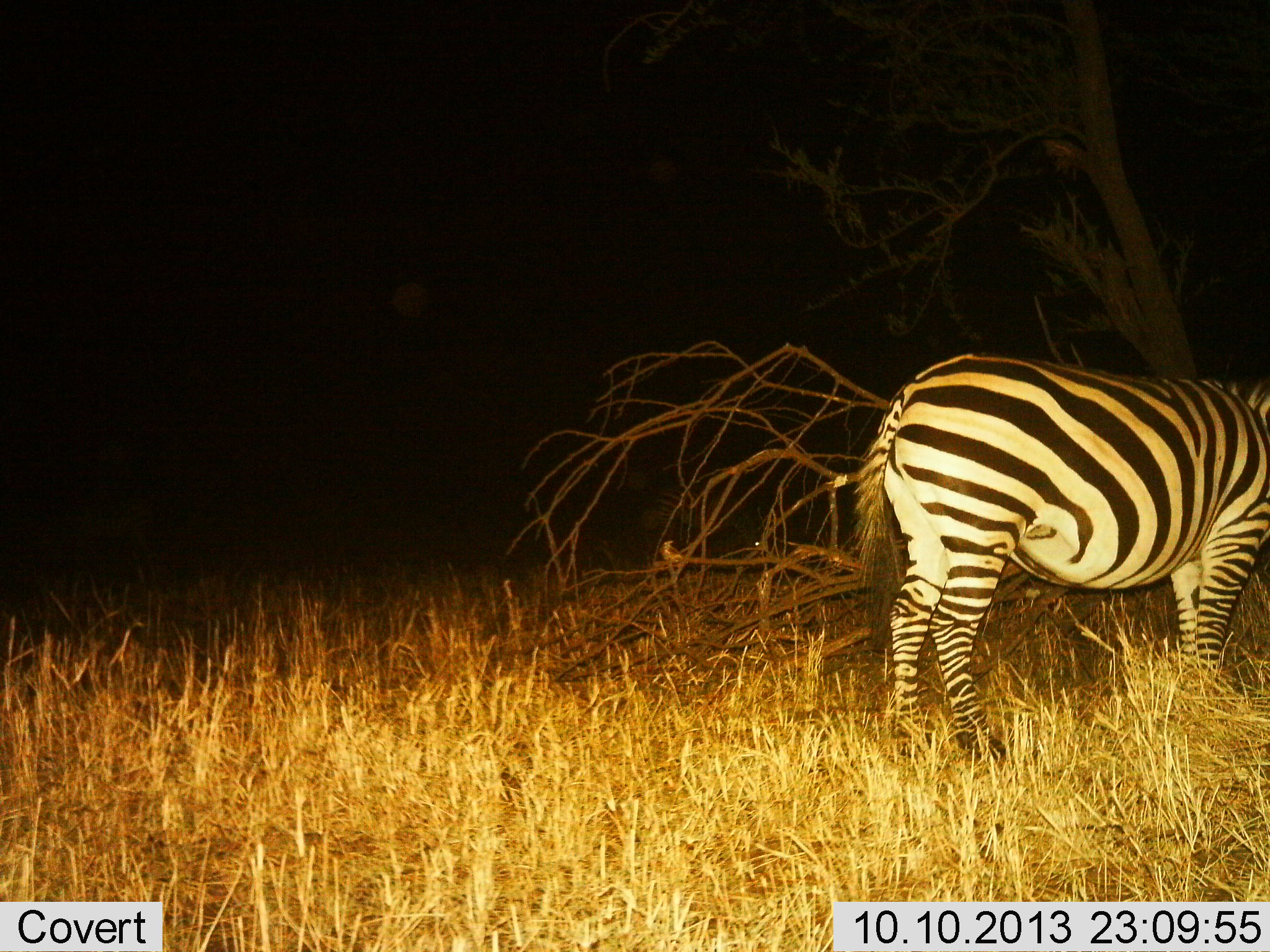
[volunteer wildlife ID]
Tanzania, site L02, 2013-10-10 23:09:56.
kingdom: Animalia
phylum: Chordata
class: Mammalia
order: Perissodactyla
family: Equidae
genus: Equus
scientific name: Equus quagga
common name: plains zebra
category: zebra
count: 1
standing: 97%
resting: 3%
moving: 3%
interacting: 0%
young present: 0%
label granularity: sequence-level